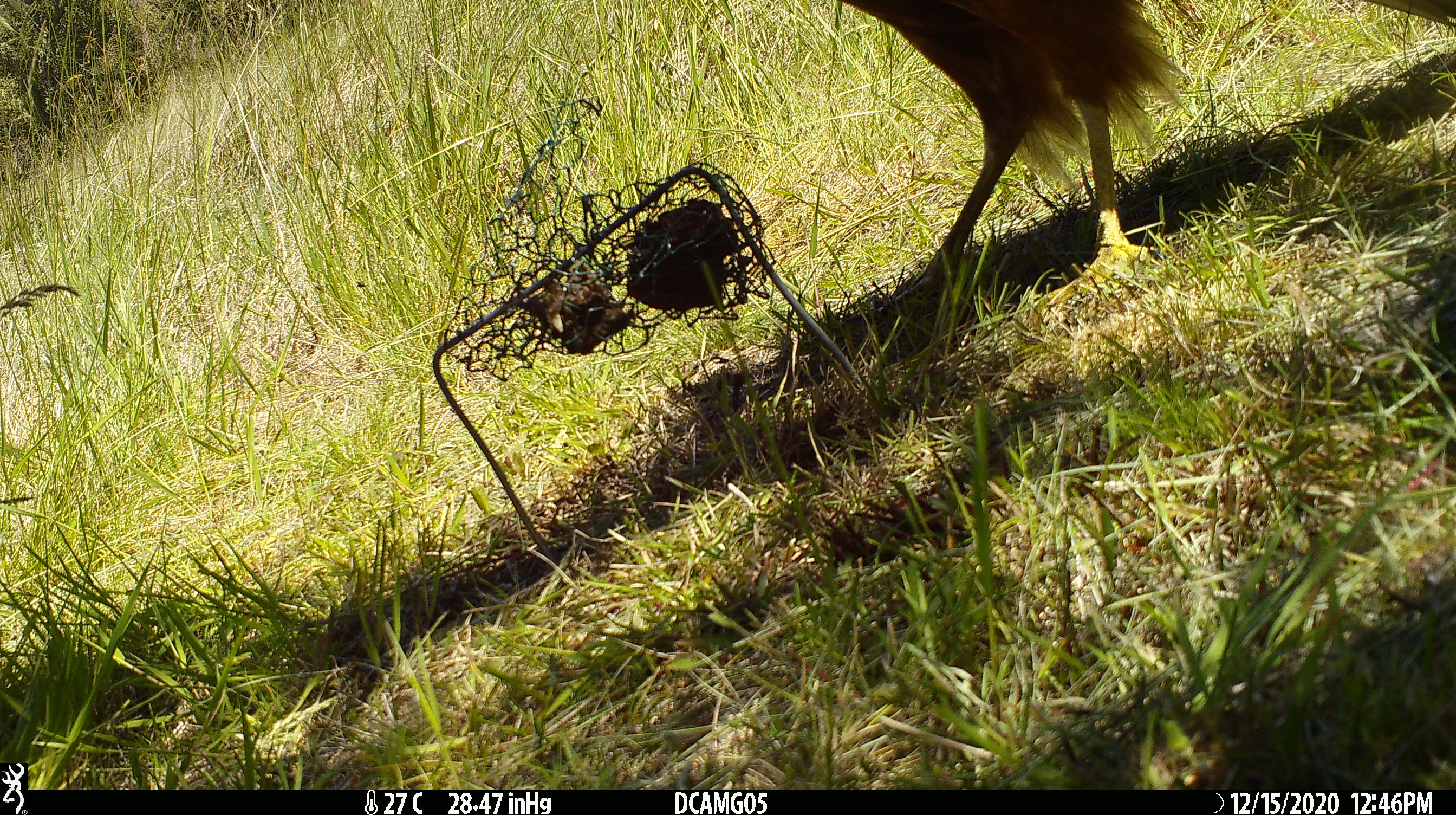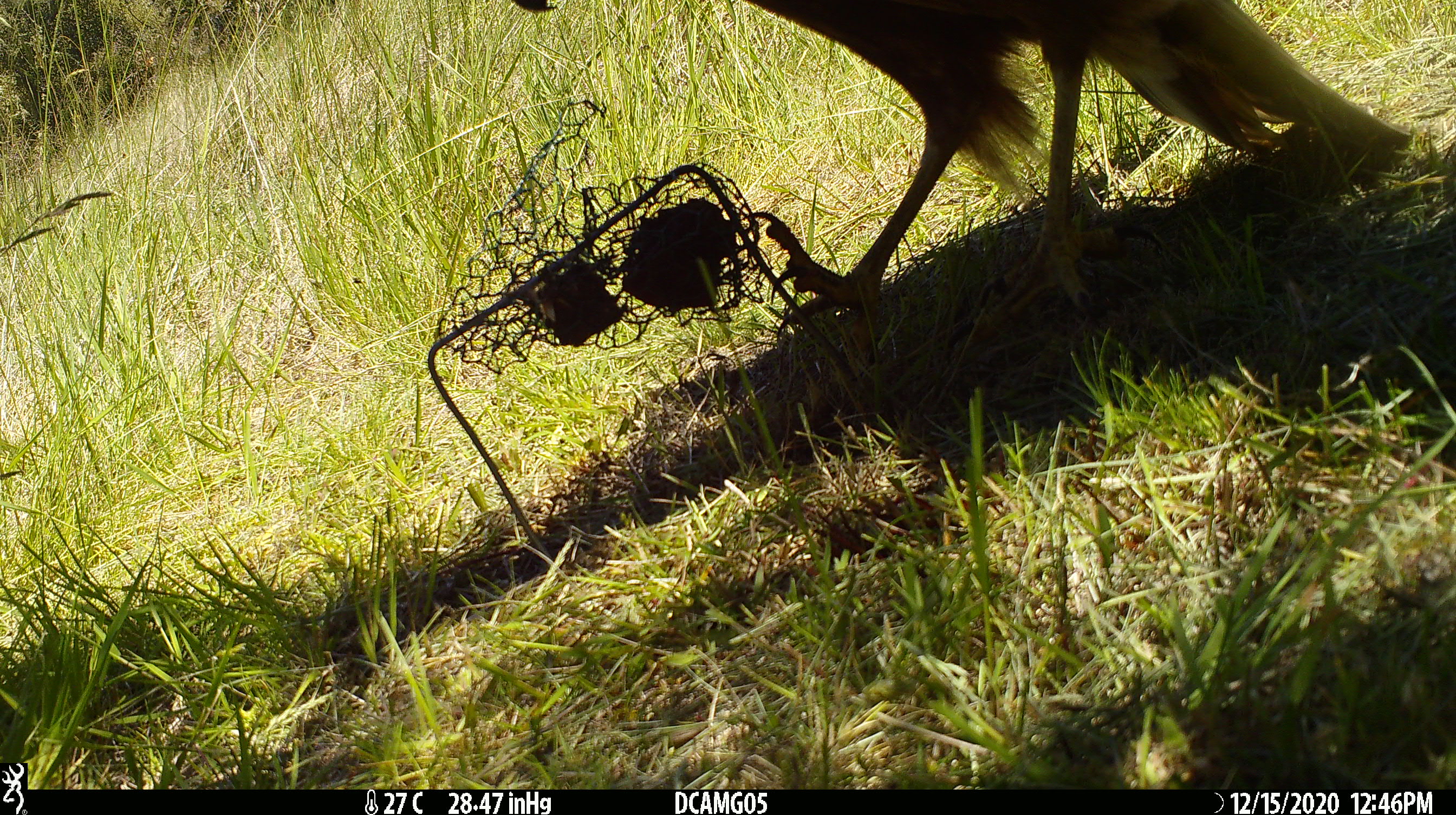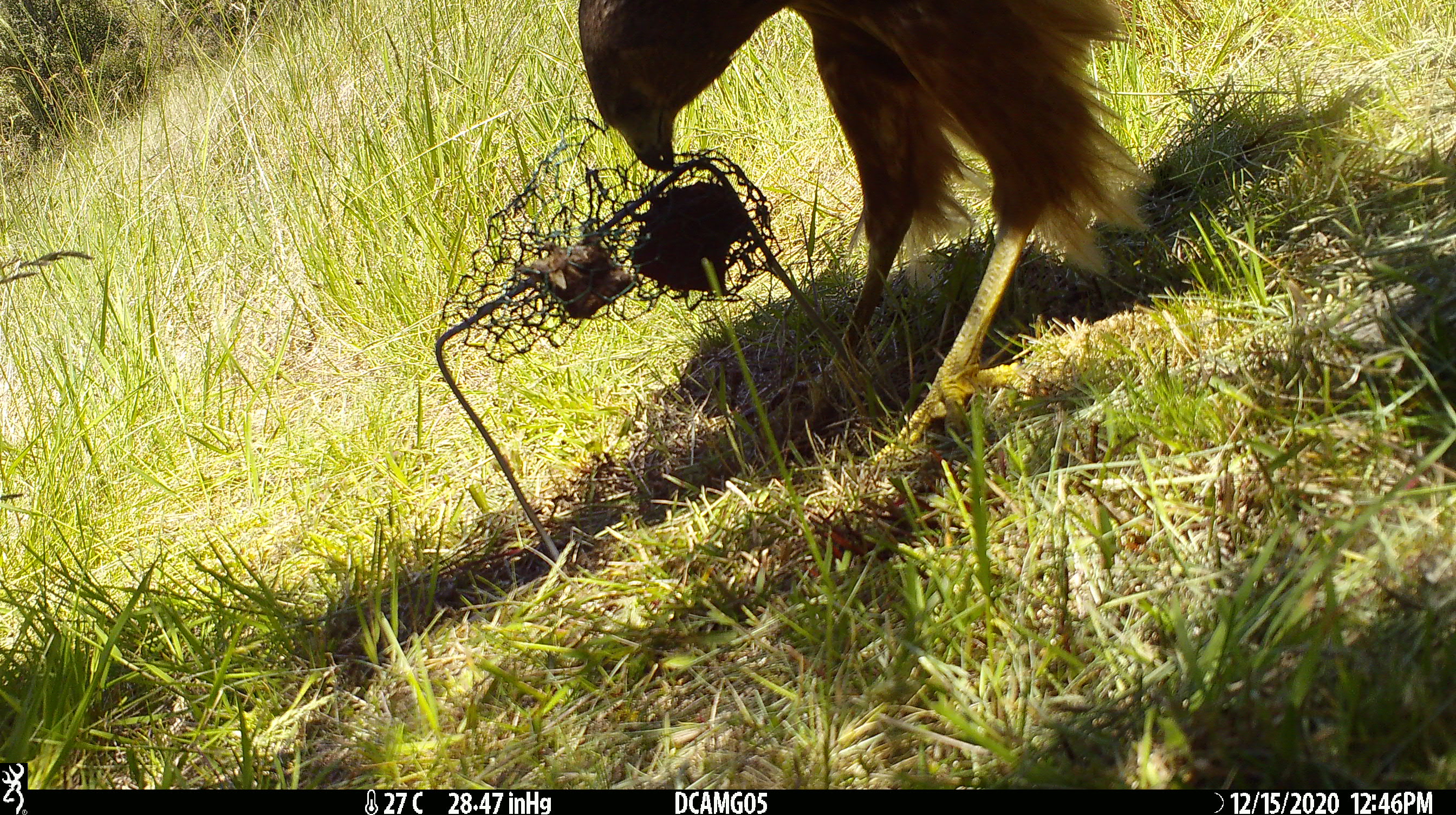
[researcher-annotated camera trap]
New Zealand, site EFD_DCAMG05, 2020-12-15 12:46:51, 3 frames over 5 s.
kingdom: Animalia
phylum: Chordata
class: Aves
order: Accipitriformes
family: Accipitridae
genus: Circus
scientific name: Circus approximans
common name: swamp harrier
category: harrier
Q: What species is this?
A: Harrier (swamp harrier) (Circus approximans).